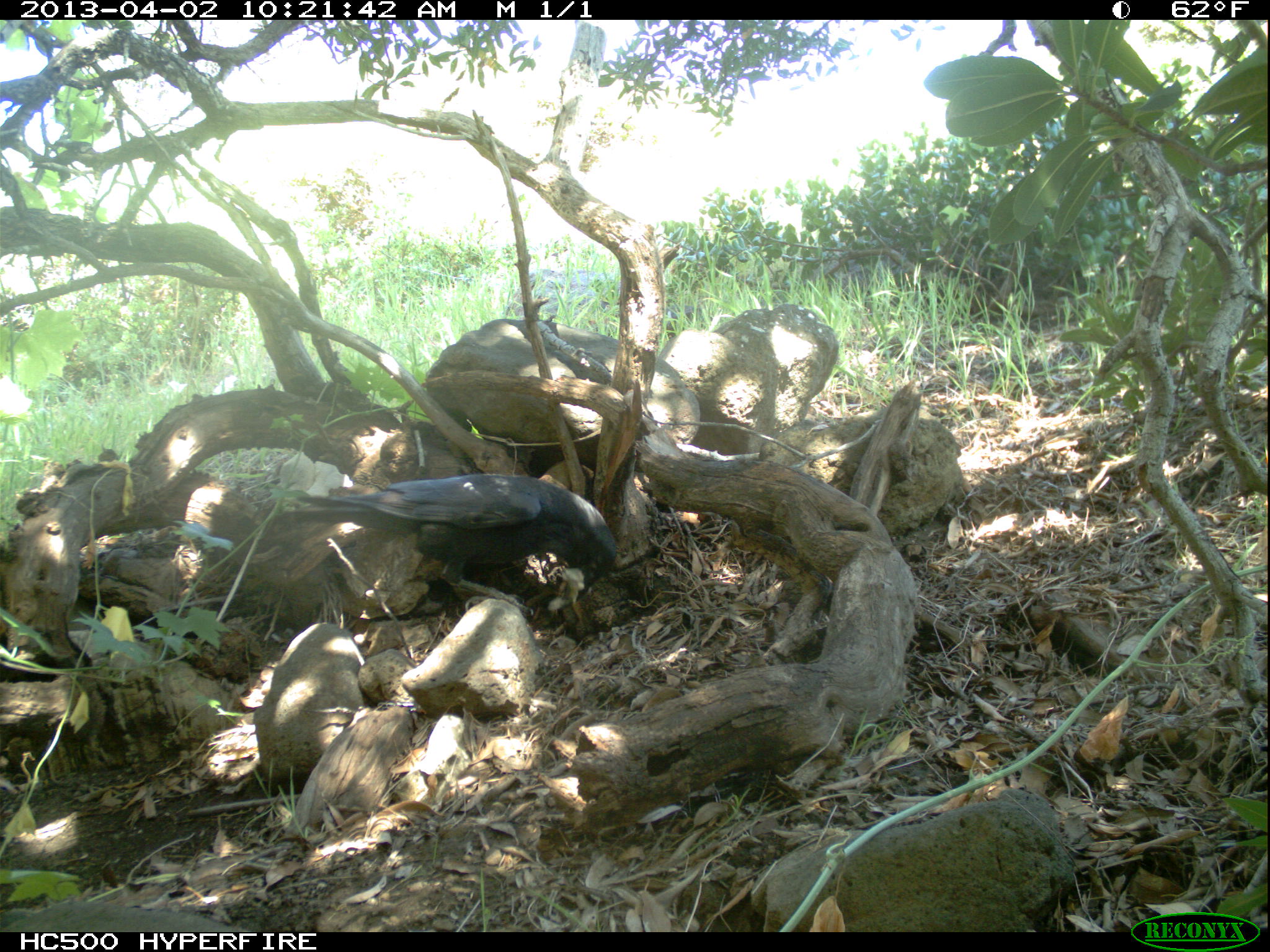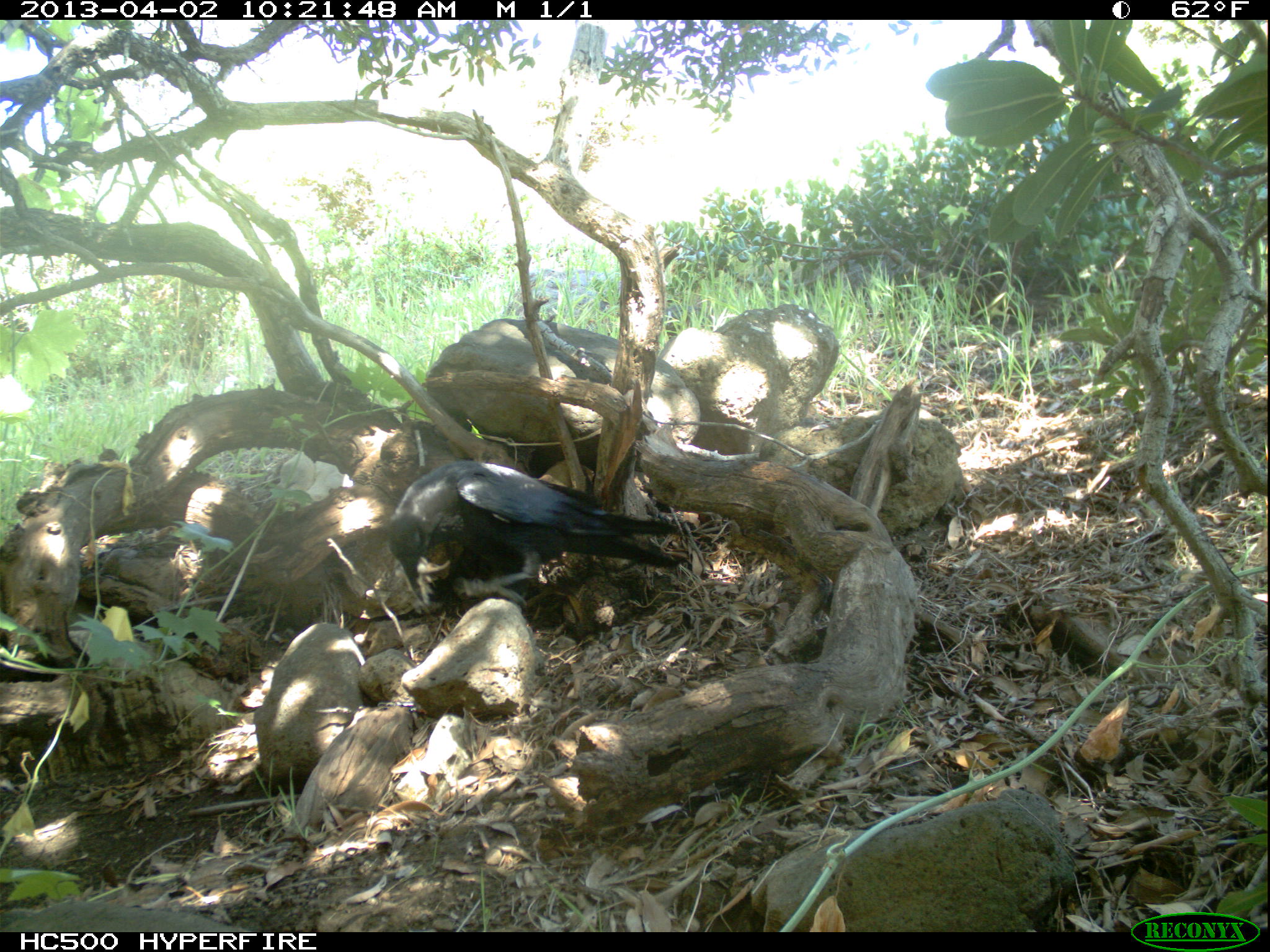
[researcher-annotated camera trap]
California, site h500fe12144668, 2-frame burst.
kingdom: Animalia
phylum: Chordata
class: Aves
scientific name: Aves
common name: bird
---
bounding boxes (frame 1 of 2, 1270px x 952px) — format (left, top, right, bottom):
bird: (288, 473, 615, 614)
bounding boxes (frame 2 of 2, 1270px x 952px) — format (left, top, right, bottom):
bird: (384, 457, 701, 603)